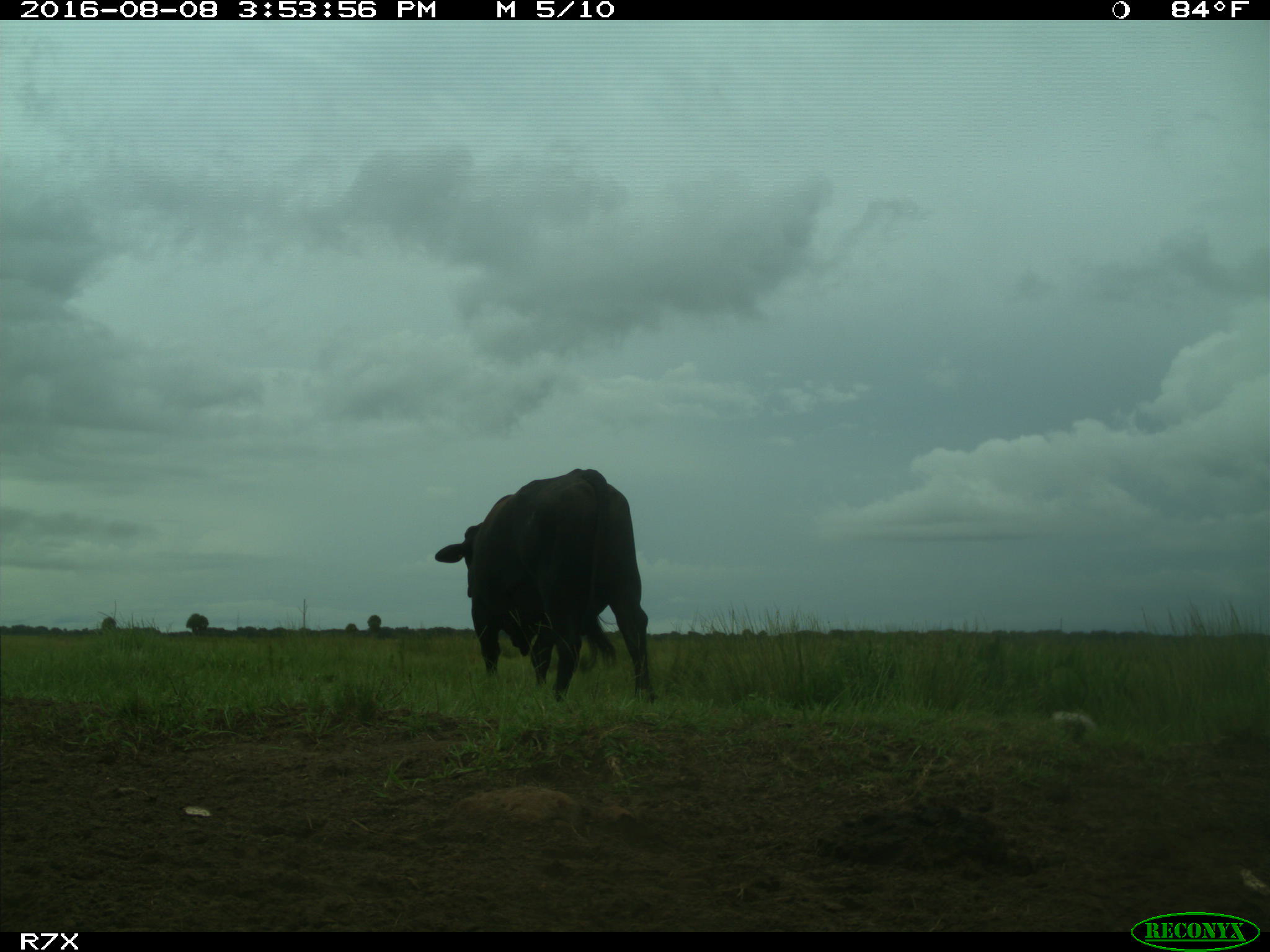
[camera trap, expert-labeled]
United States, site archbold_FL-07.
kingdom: Animalia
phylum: Chordata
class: Mammalia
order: Artiodactyla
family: Bovidae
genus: Bos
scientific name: Bos taurus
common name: domestic cow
Bos taurus (domestic cow).